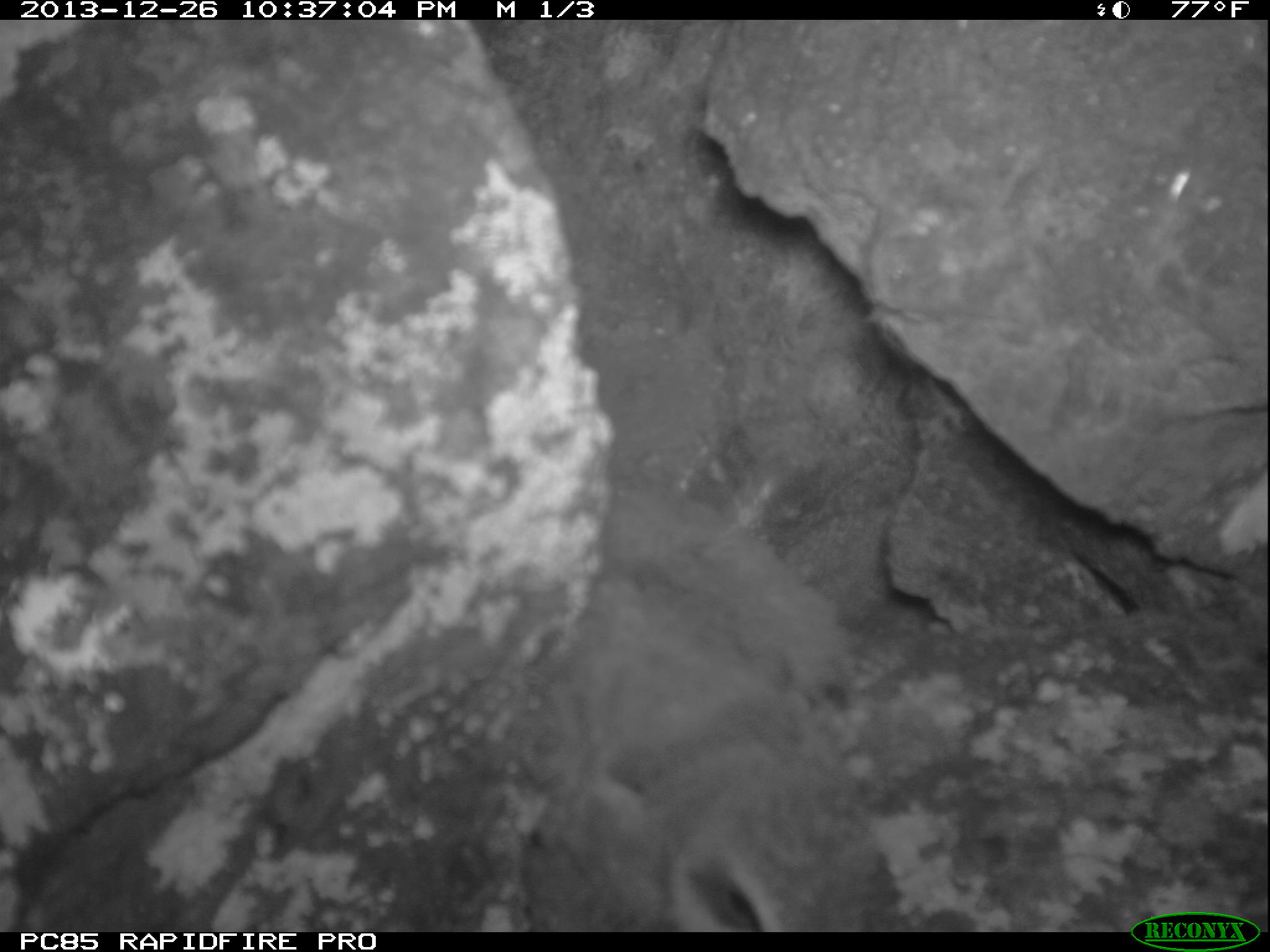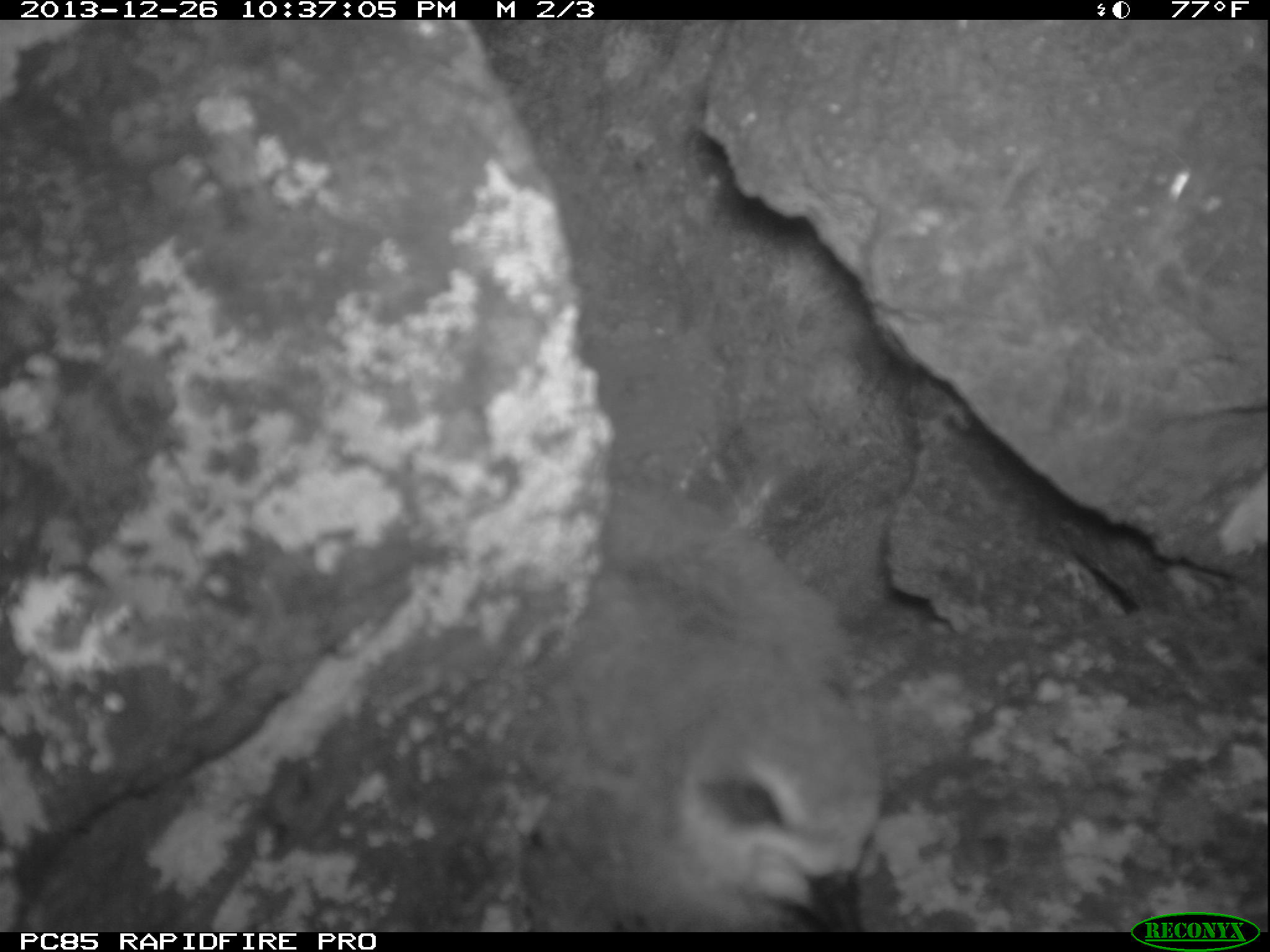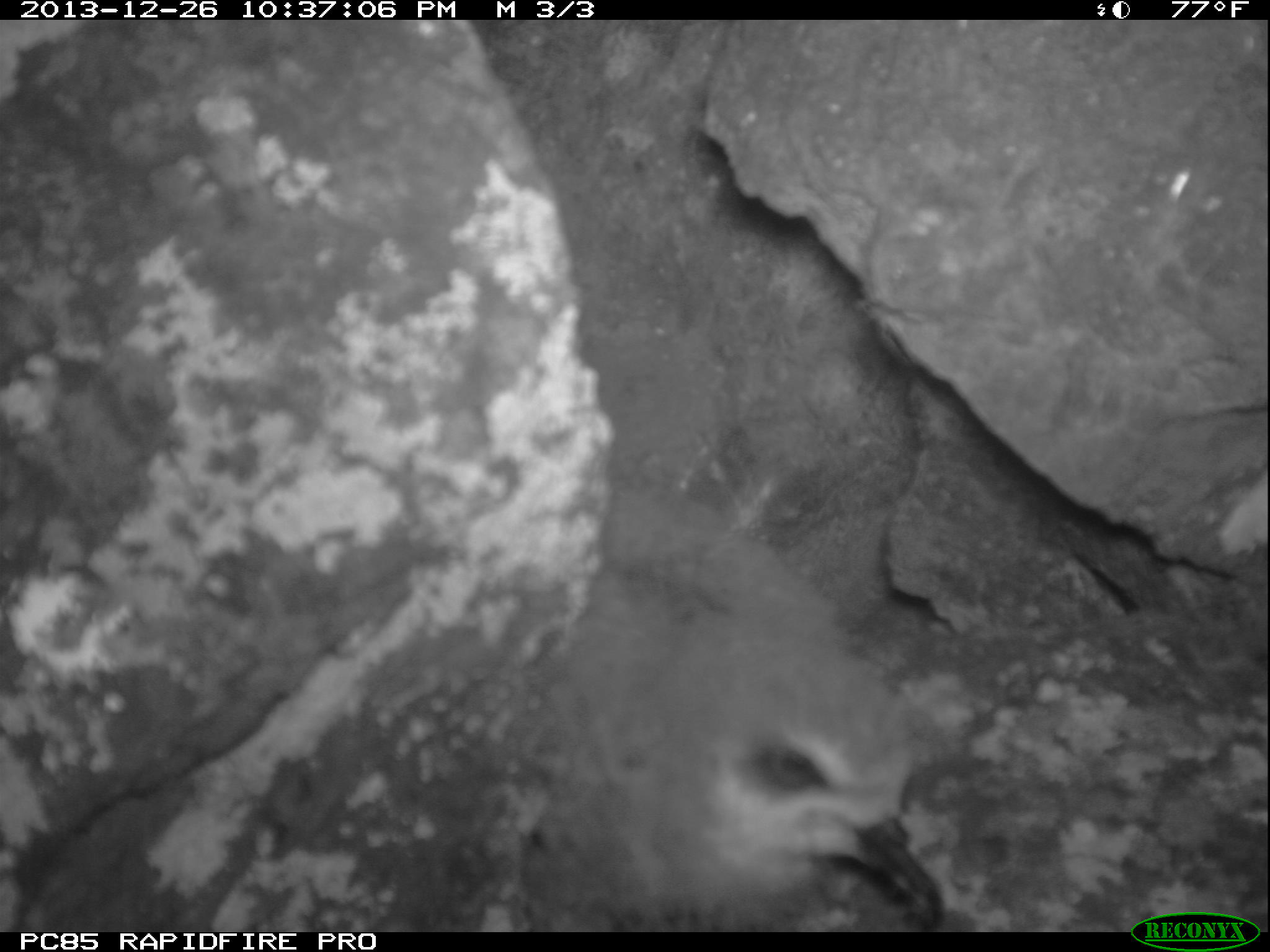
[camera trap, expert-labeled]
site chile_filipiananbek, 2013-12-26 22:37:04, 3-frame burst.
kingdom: Animalia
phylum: Chordata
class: Aves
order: Procellariiformes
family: Procellariidae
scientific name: Procellariidae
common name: petrel chick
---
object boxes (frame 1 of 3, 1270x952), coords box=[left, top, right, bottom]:
petrel chick: box=[558, 466, 870, 932]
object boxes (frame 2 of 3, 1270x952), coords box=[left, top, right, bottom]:
petrel chick: box=[516, 470, 899, 934]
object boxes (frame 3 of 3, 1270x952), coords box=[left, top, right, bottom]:
petrel chick: box=[535, 470, 946, 931]